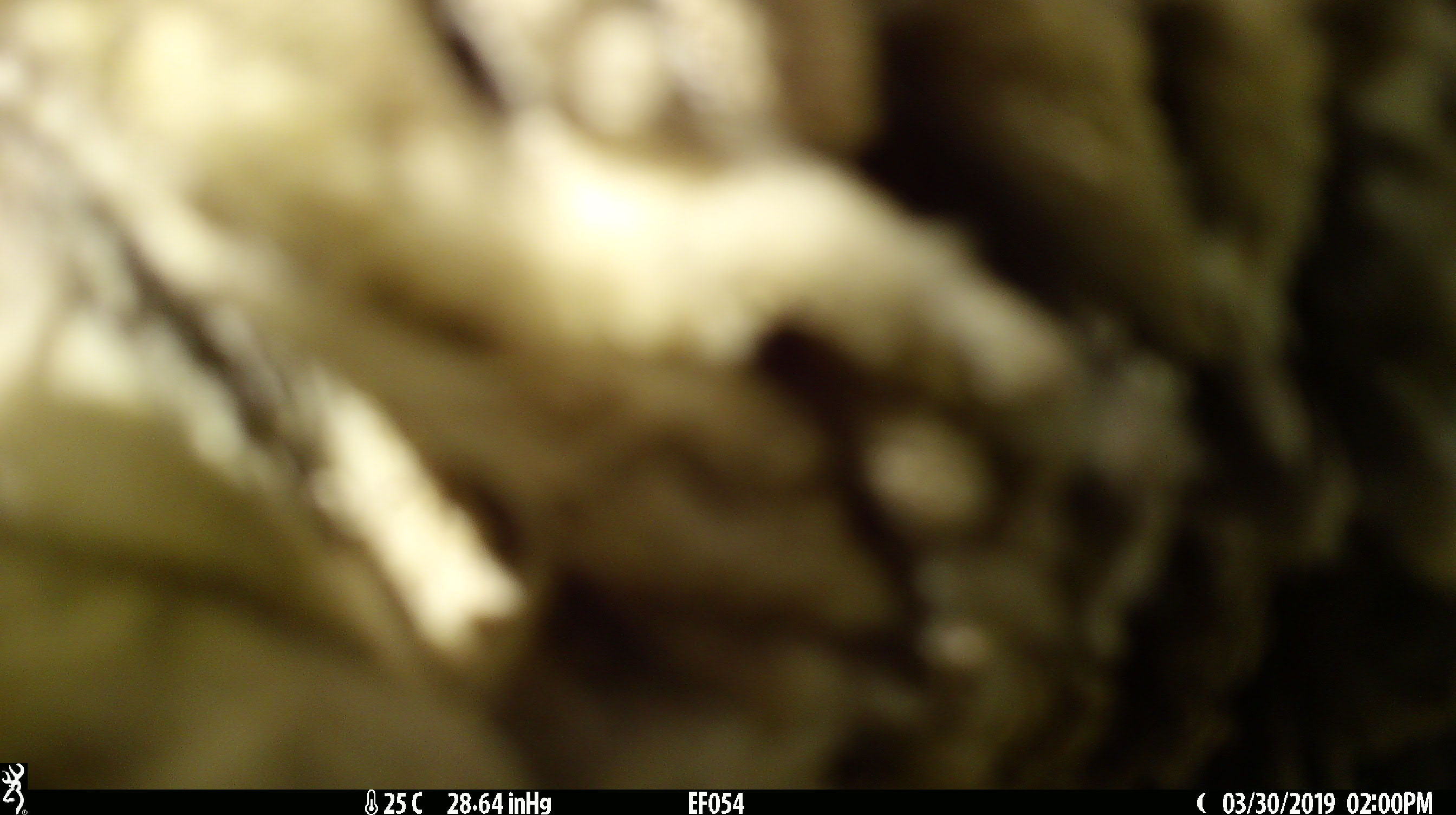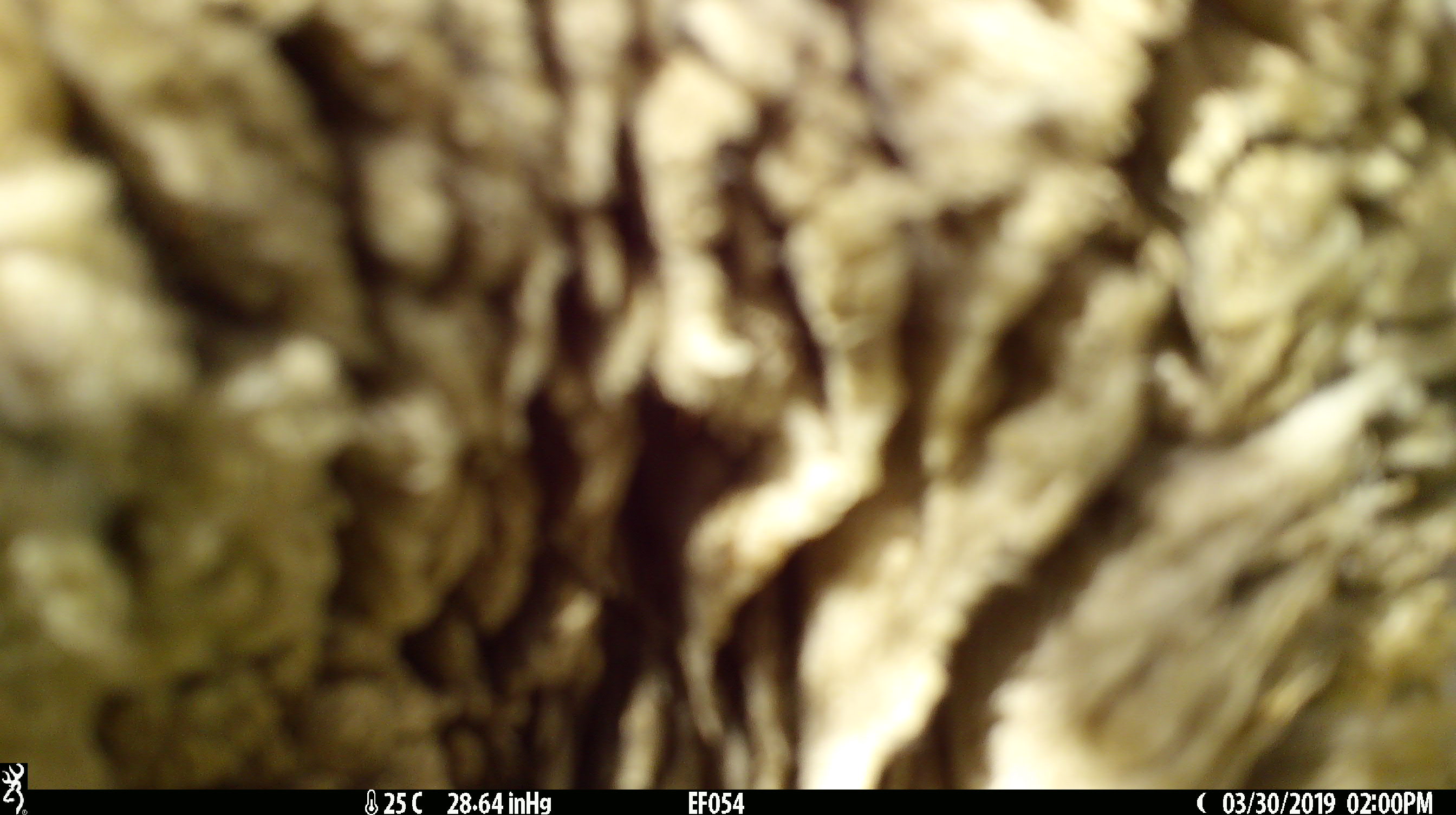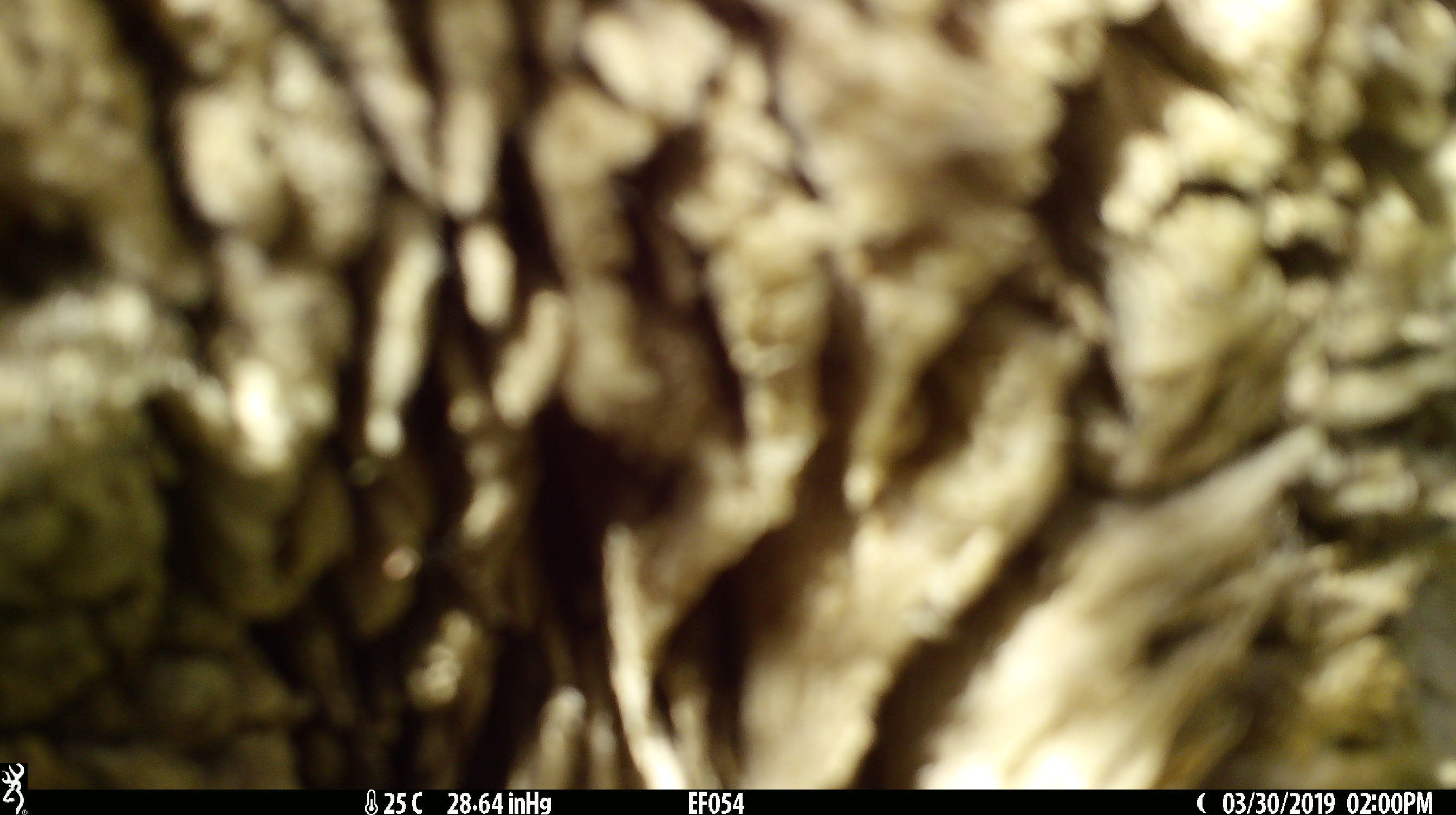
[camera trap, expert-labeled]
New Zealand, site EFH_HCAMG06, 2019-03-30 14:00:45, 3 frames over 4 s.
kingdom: Animalia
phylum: Chordata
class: Mammalia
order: Artiodactyla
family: Bovidae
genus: Ovis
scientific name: Ovis aries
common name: domestic sheep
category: sheep